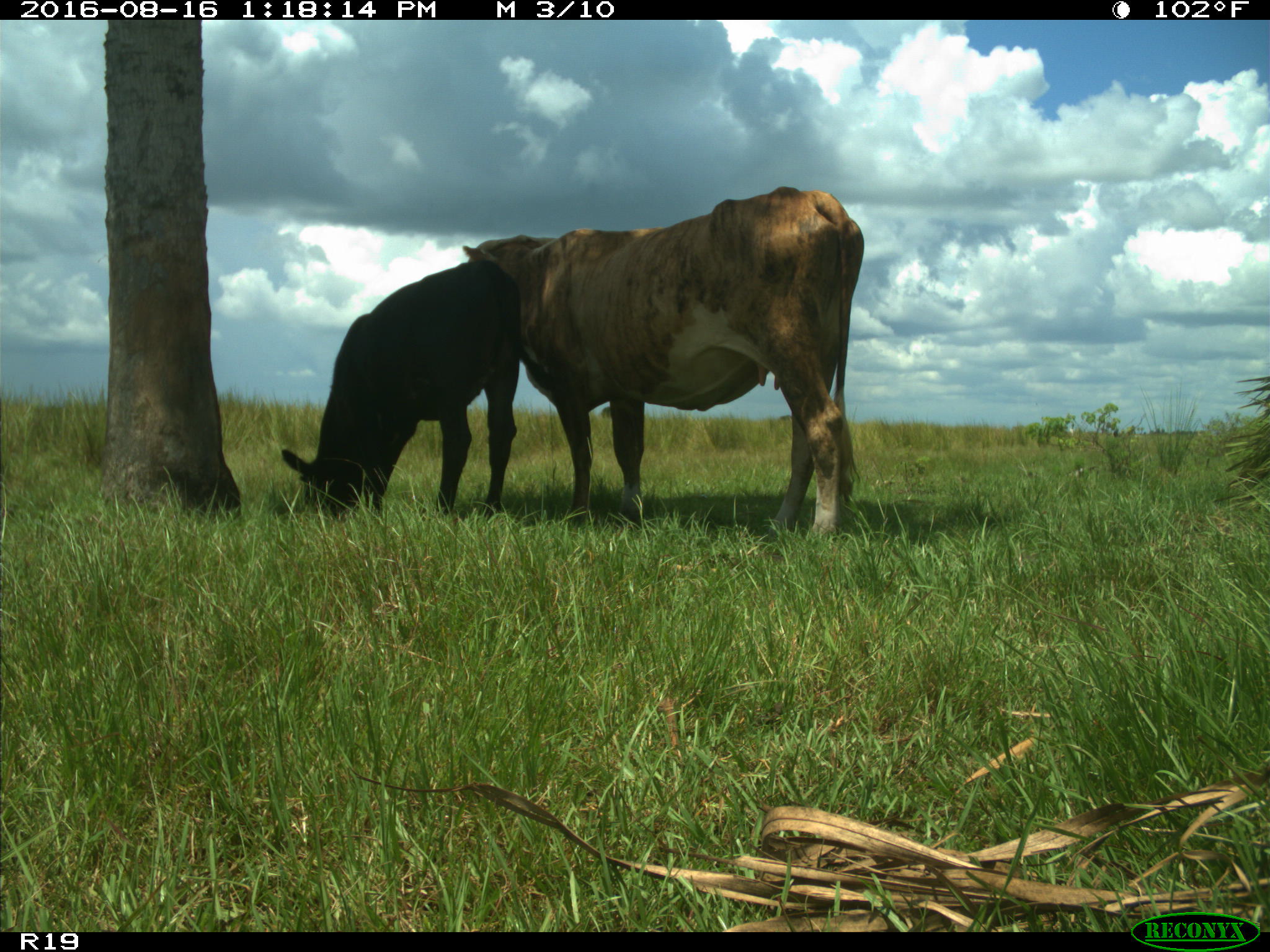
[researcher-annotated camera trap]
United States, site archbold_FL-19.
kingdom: Animalia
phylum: Chordata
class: Mammalia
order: Artiodactyla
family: Bovidae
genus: Bos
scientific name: Bos taurus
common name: domestic cow